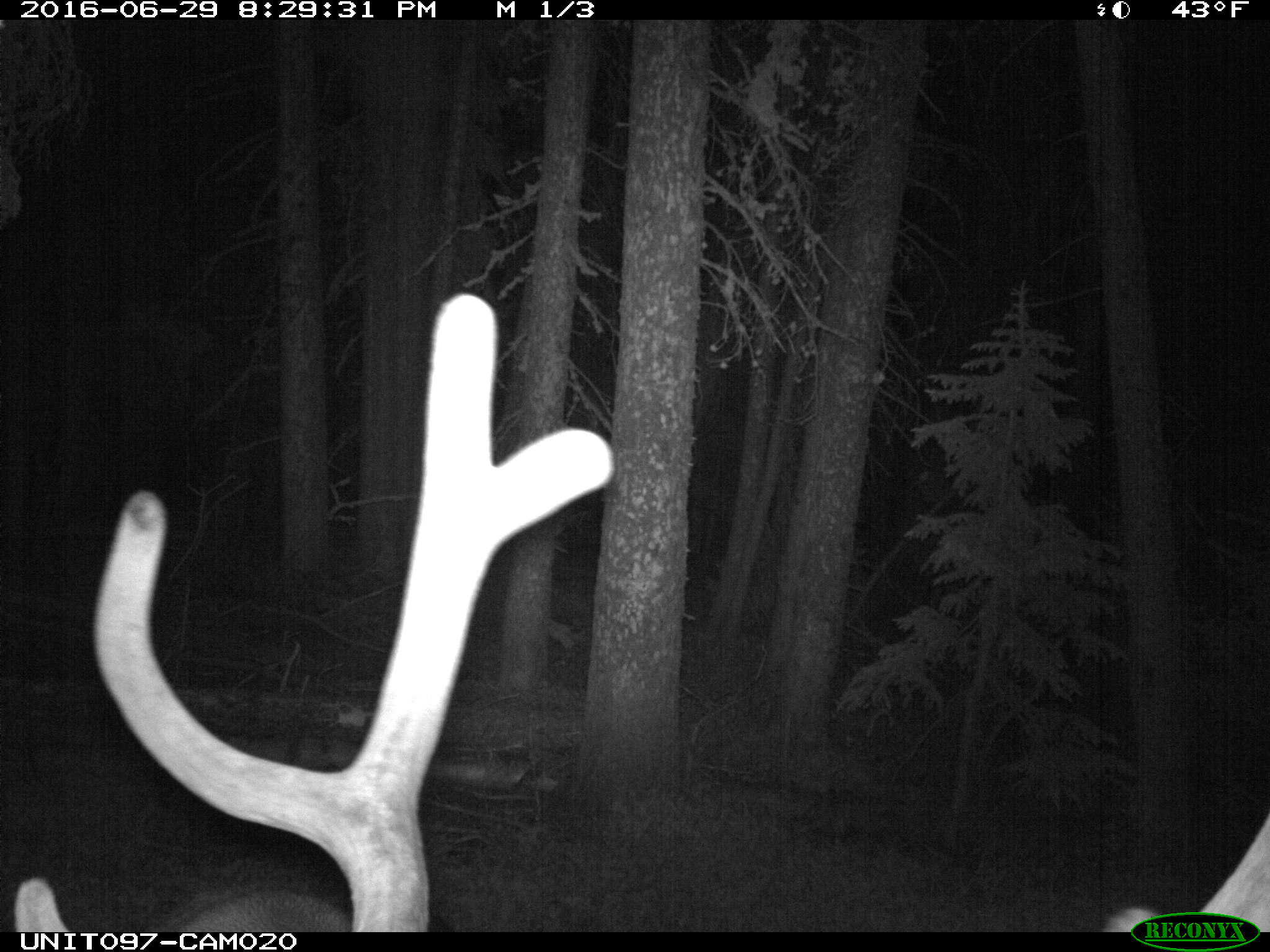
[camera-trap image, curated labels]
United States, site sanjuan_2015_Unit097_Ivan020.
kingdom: Animalia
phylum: Chordata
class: Mammalia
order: Artiodactyla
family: Cervidae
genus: Cervus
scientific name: Cervus elaphus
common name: red deer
Cervus elaphus (red deer).